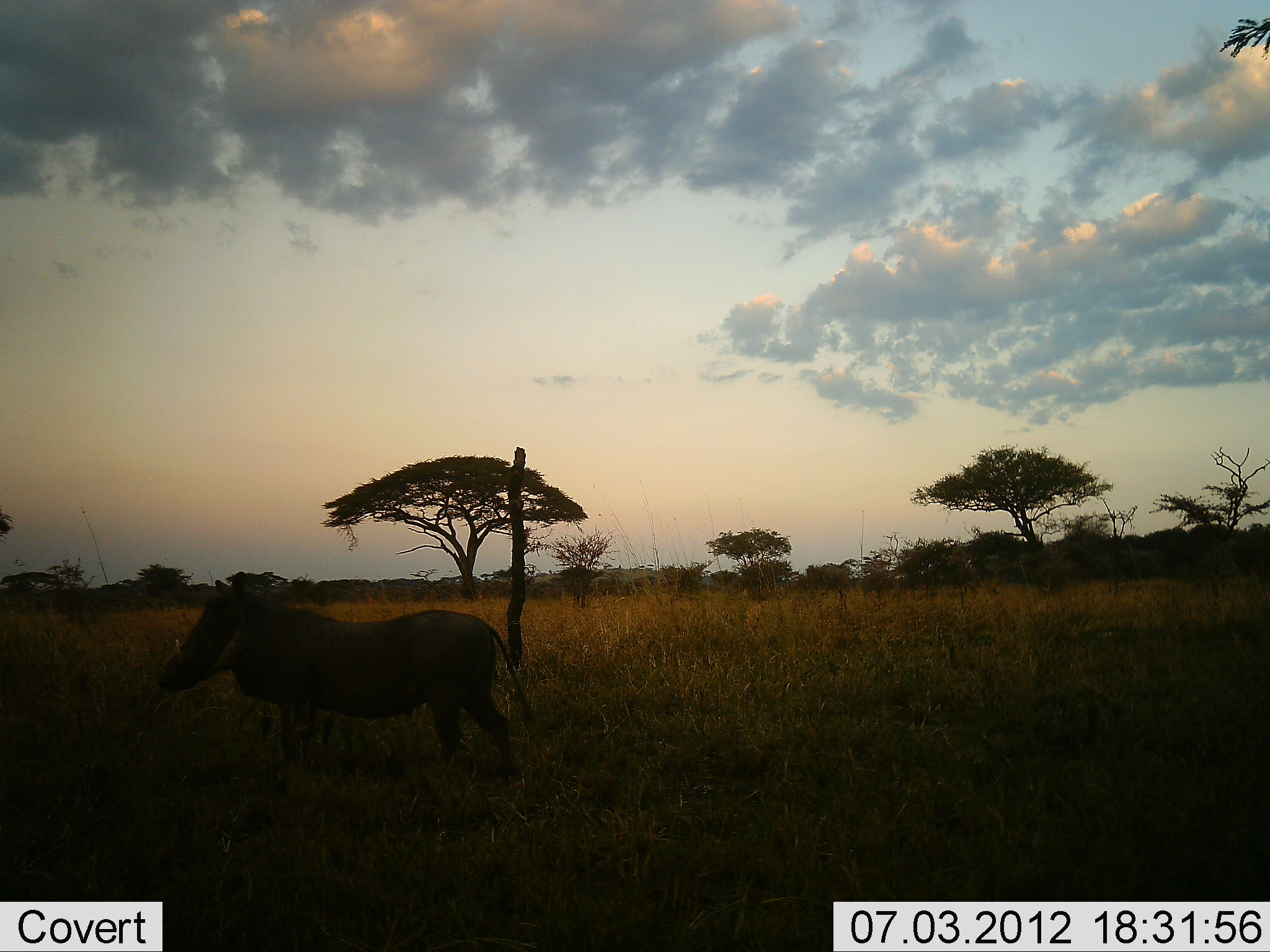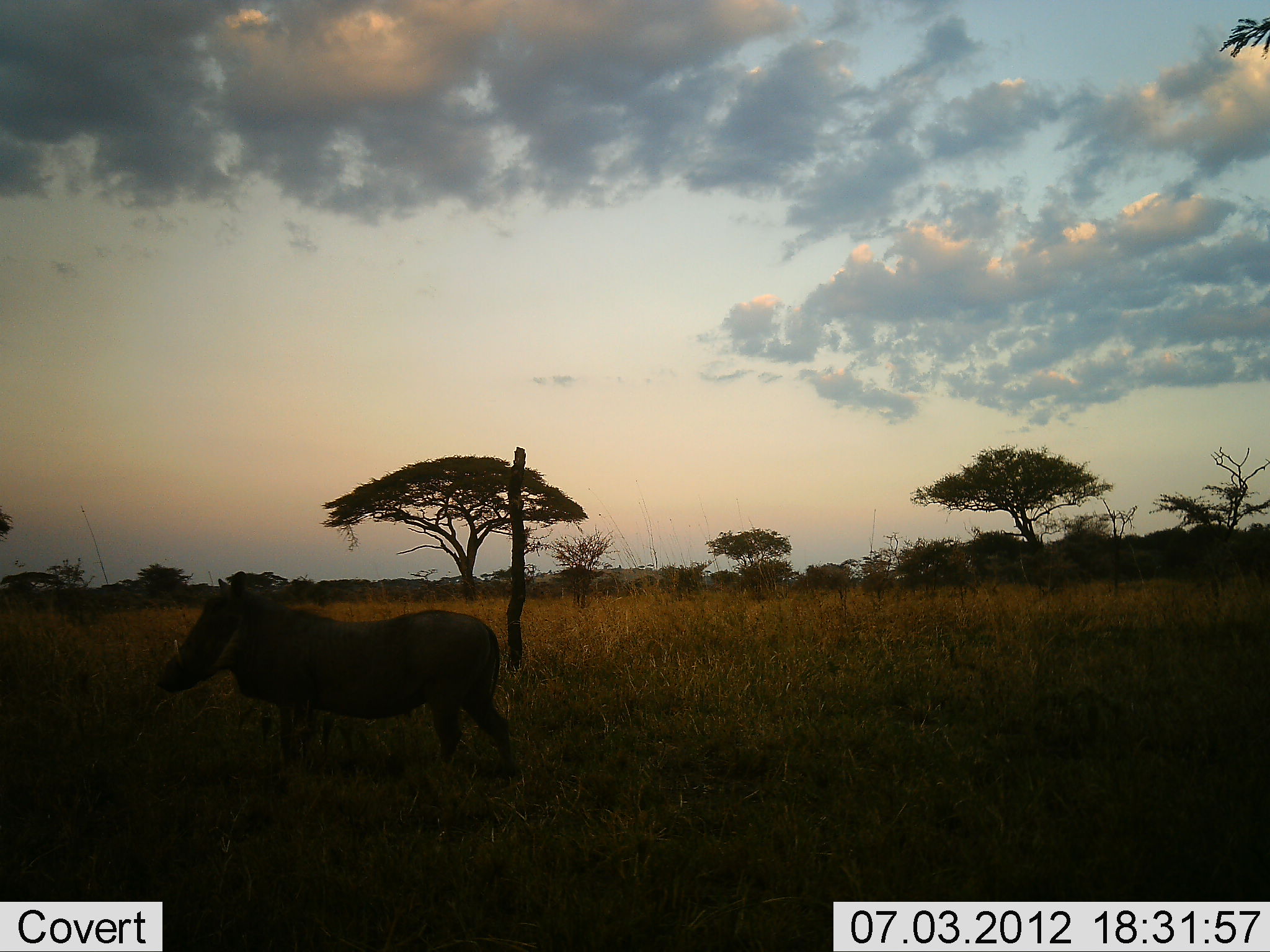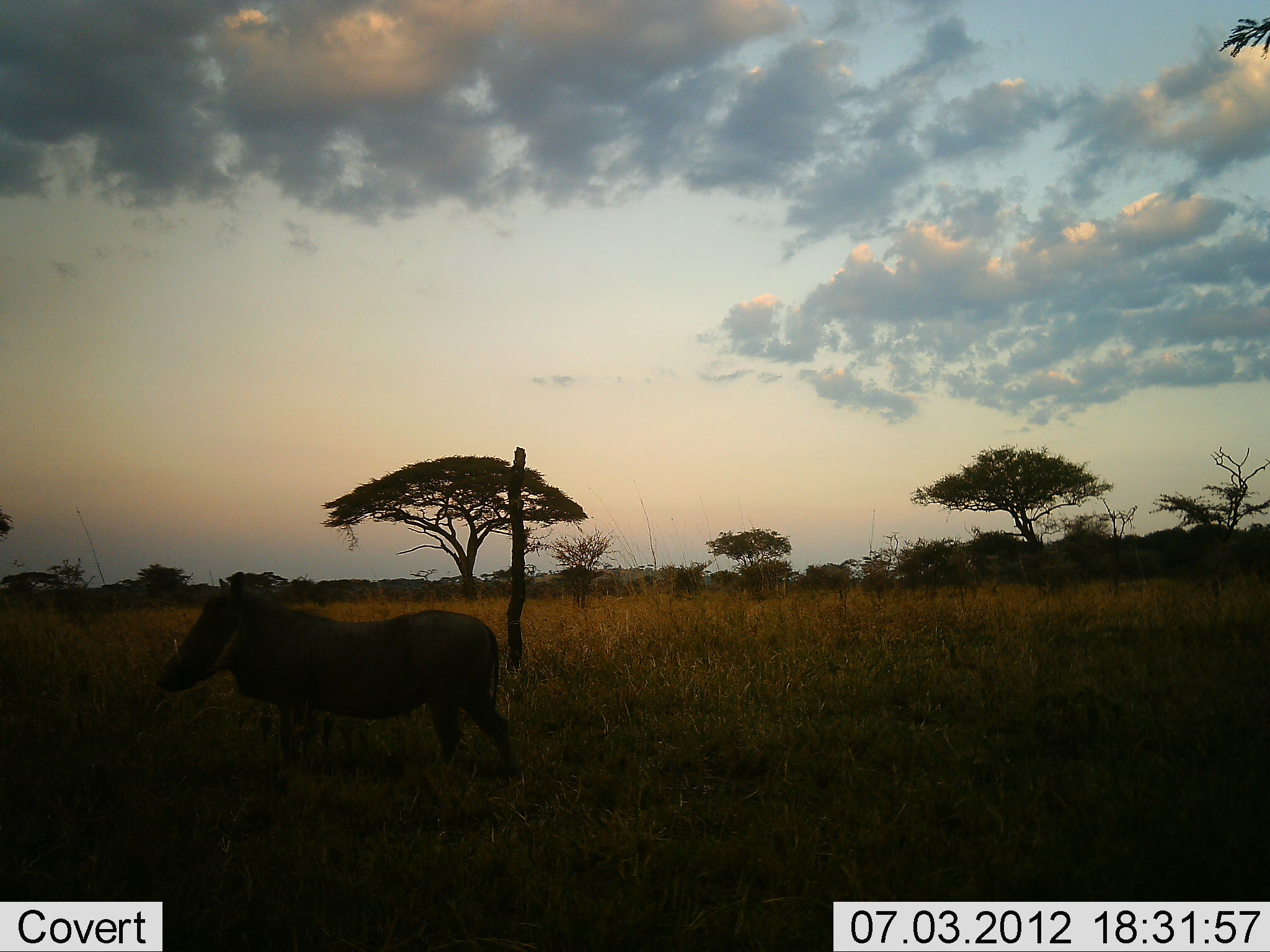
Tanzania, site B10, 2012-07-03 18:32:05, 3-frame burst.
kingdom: Animalia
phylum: Chordata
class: Mammalia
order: Artiodactyla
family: Suidae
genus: Phacochoerus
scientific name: Phacochoerus africanus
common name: warthog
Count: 1.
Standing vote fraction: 100%.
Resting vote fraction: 0%.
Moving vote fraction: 0%.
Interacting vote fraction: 0%.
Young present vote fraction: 0%.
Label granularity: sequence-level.